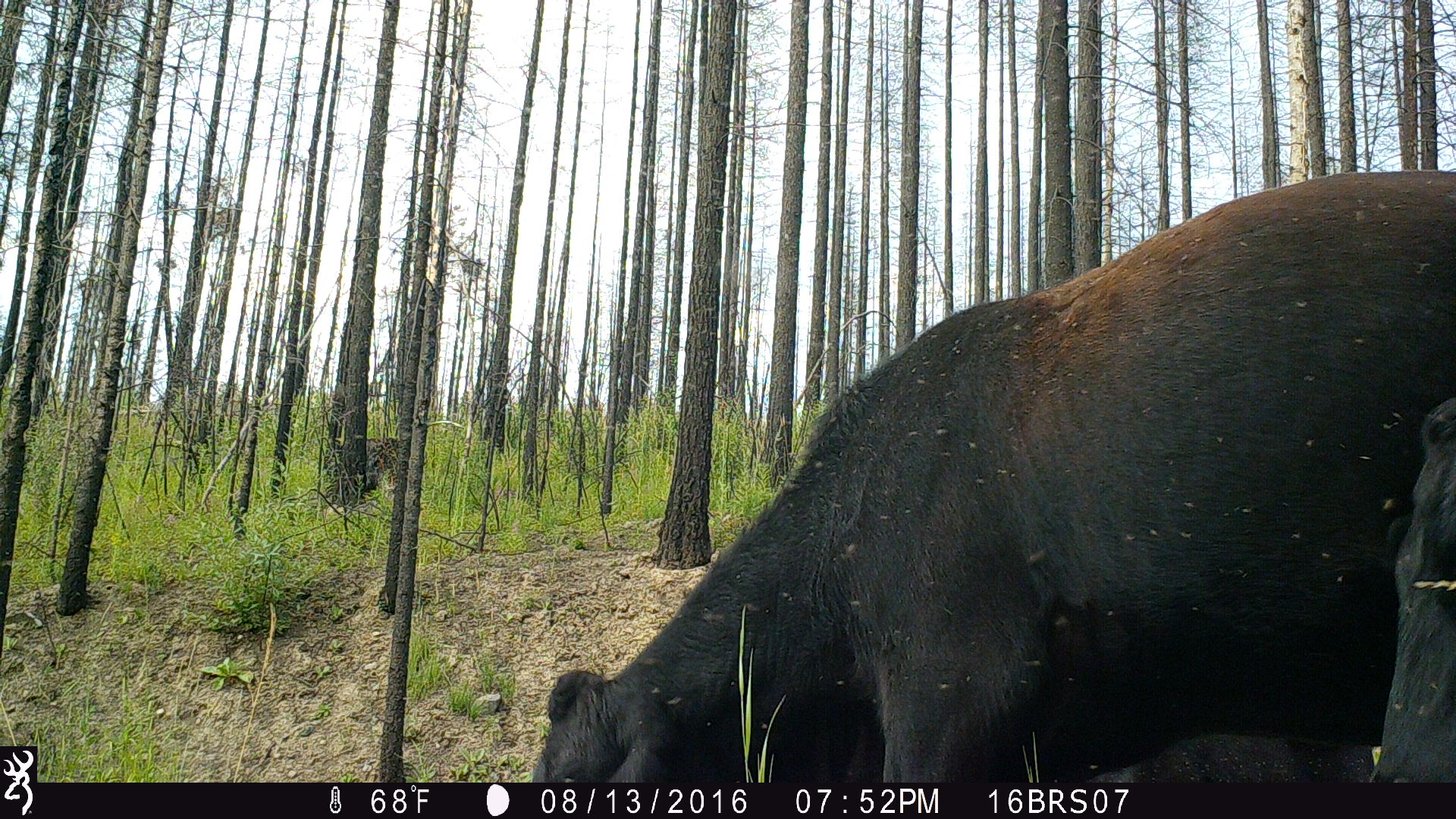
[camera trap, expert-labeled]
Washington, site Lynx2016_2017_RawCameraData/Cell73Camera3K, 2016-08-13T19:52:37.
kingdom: Animalia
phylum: Chordata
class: Mammalia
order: Artiodactyla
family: Bovidae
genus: Bos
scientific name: Bos taurus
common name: domestic cattle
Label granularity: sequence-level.